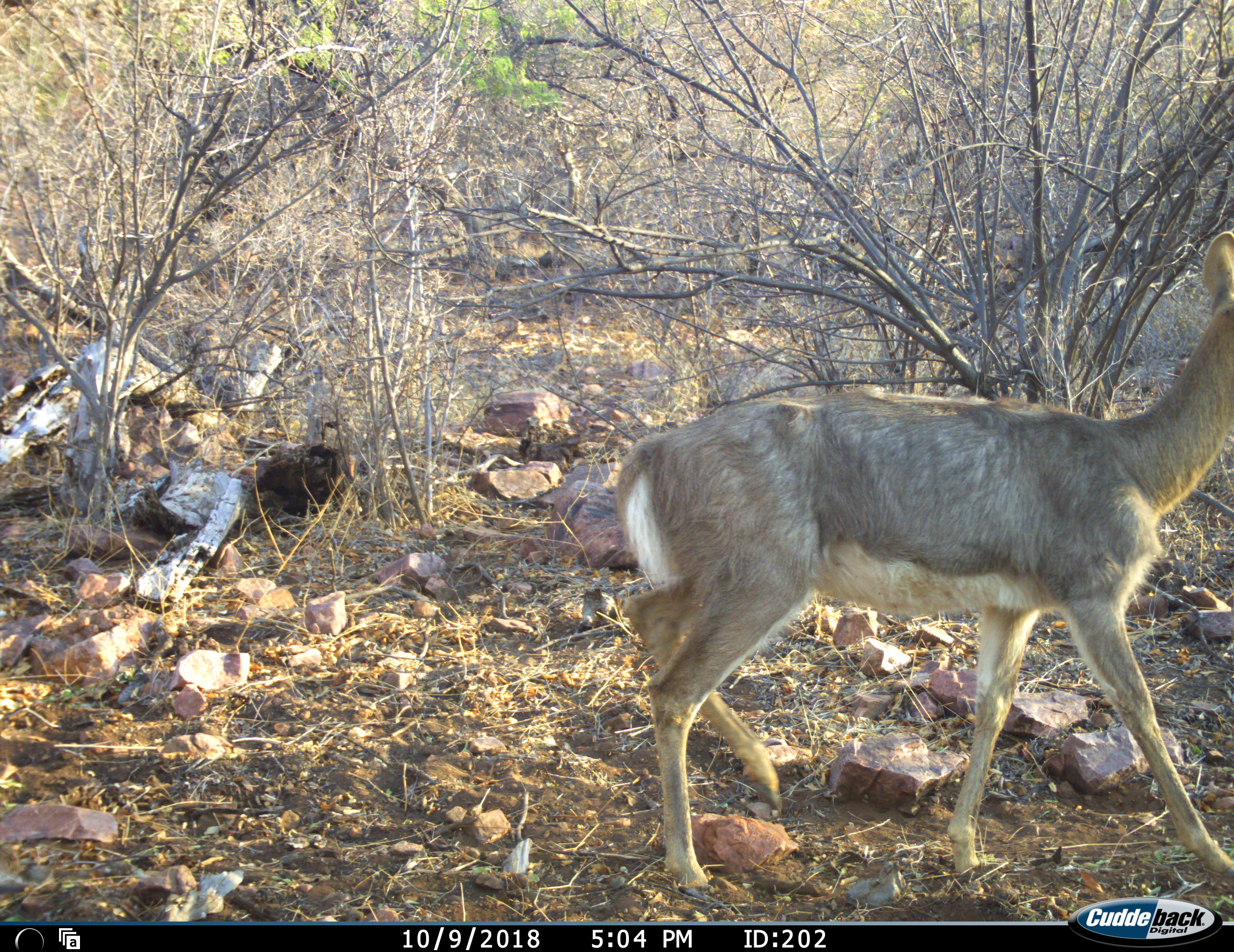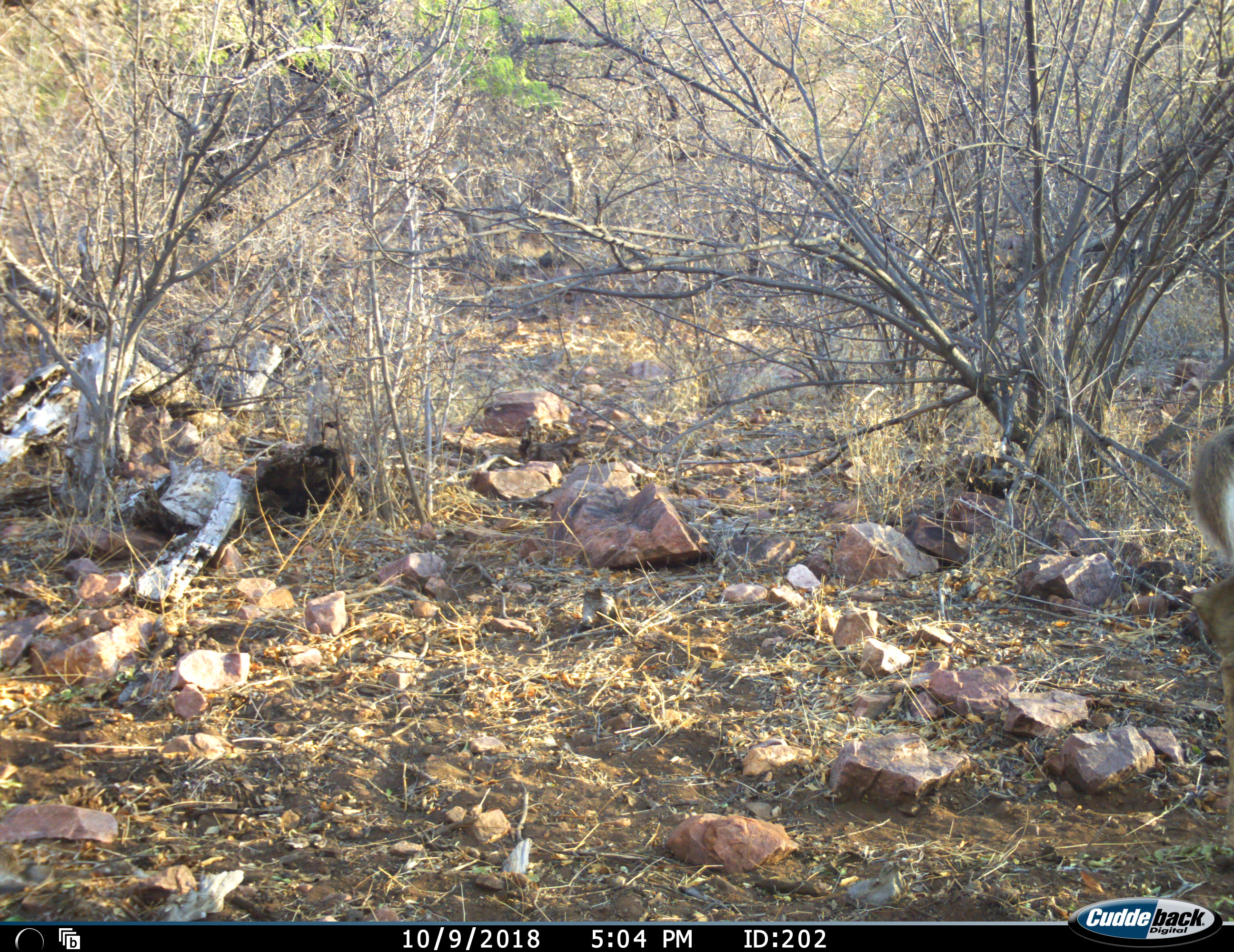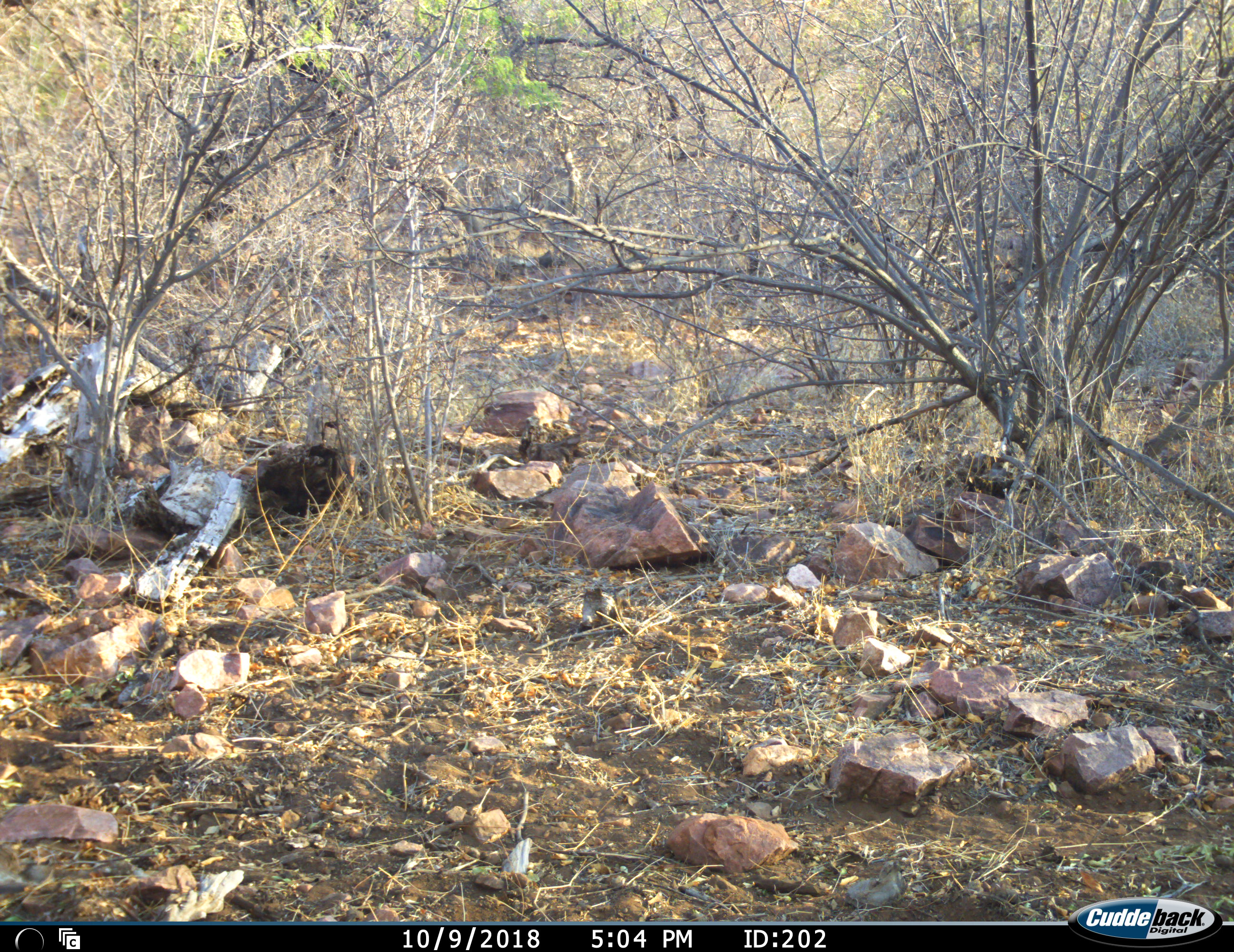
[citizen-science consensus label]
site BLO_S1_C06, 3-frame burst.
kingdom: Animalia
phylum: Chordata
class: Mammalia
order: Artiodactyla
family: Bovidae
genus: Redunca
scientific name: Redunca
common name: reedbuck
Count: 1.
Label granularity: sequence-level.